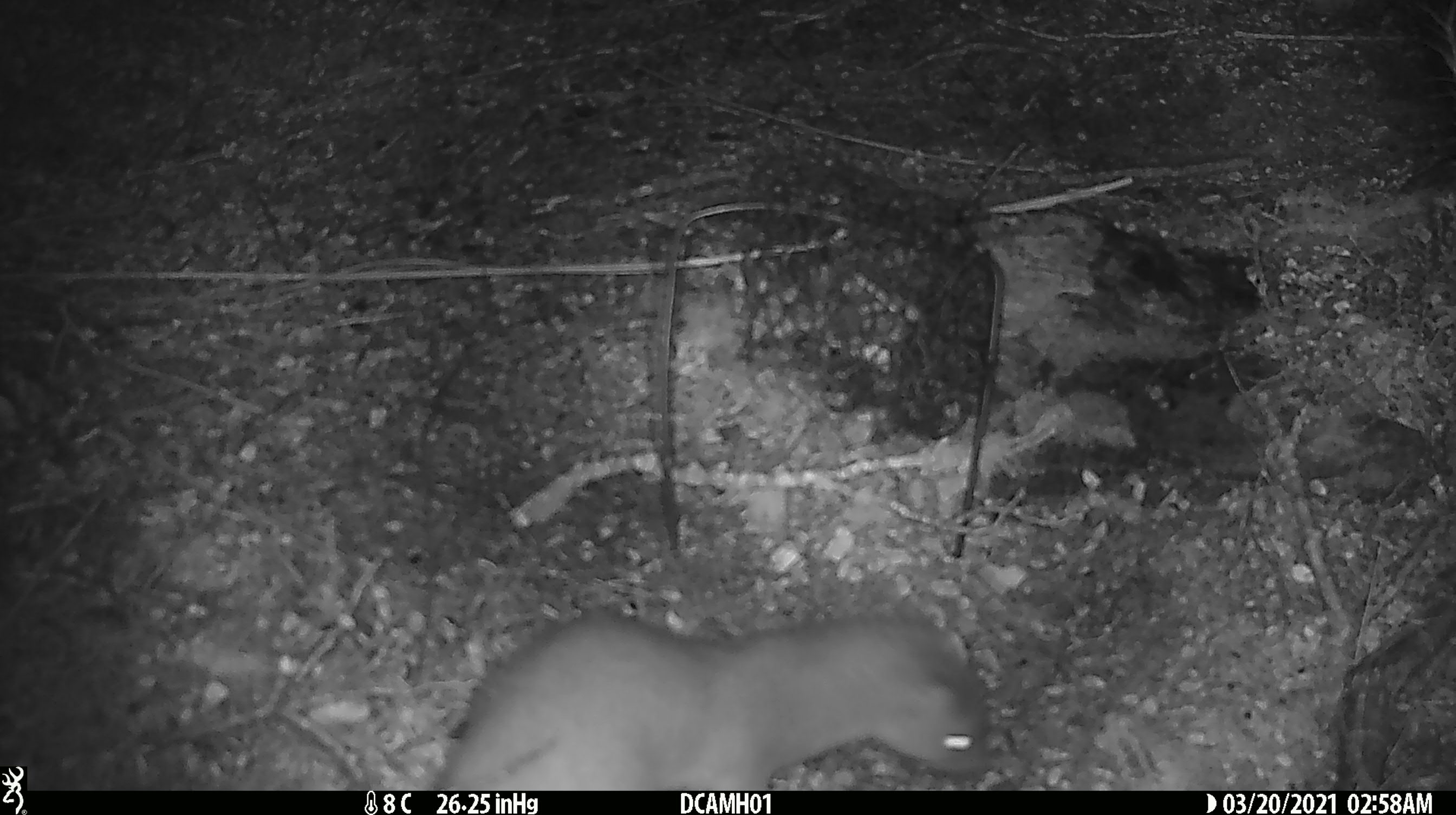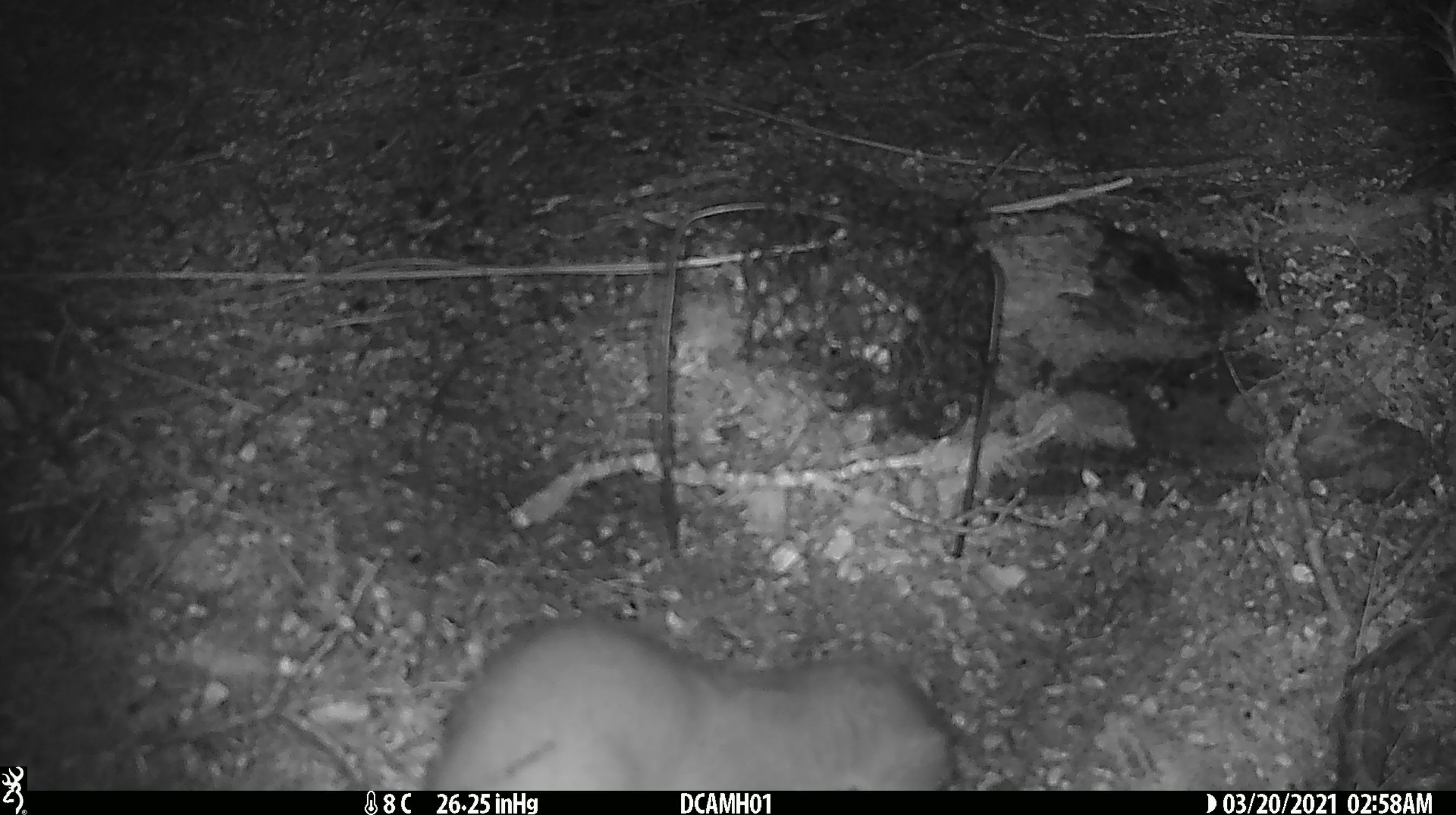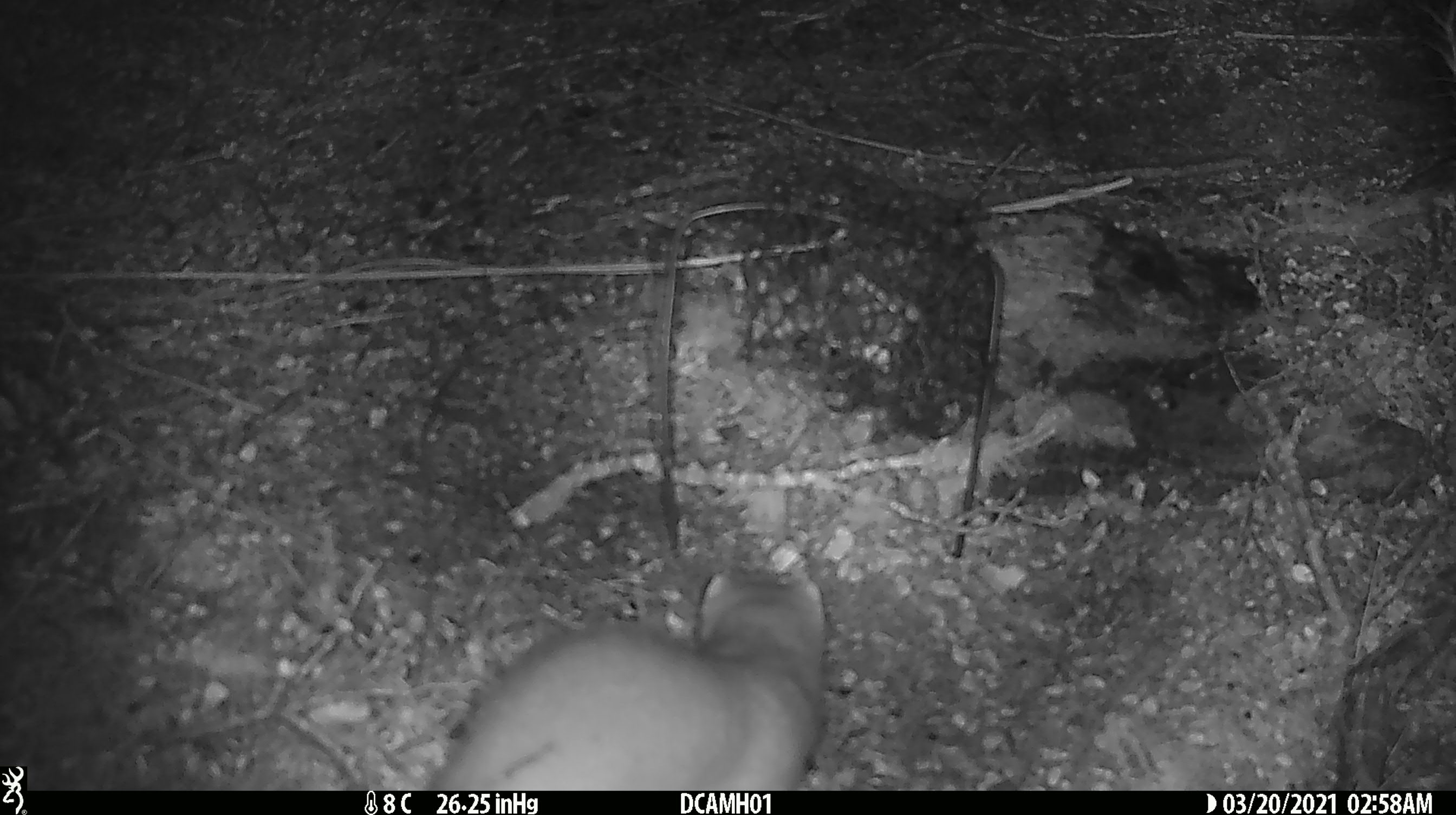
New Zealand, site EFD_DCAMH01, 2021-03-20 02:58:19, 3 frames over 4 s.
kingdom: Animalia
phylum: Chordata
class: Mammalia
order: Carnivora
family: Mustelidae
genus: Mustela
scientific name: Mustela erminea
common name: stoat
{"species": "stoat (Mustela erminea)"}